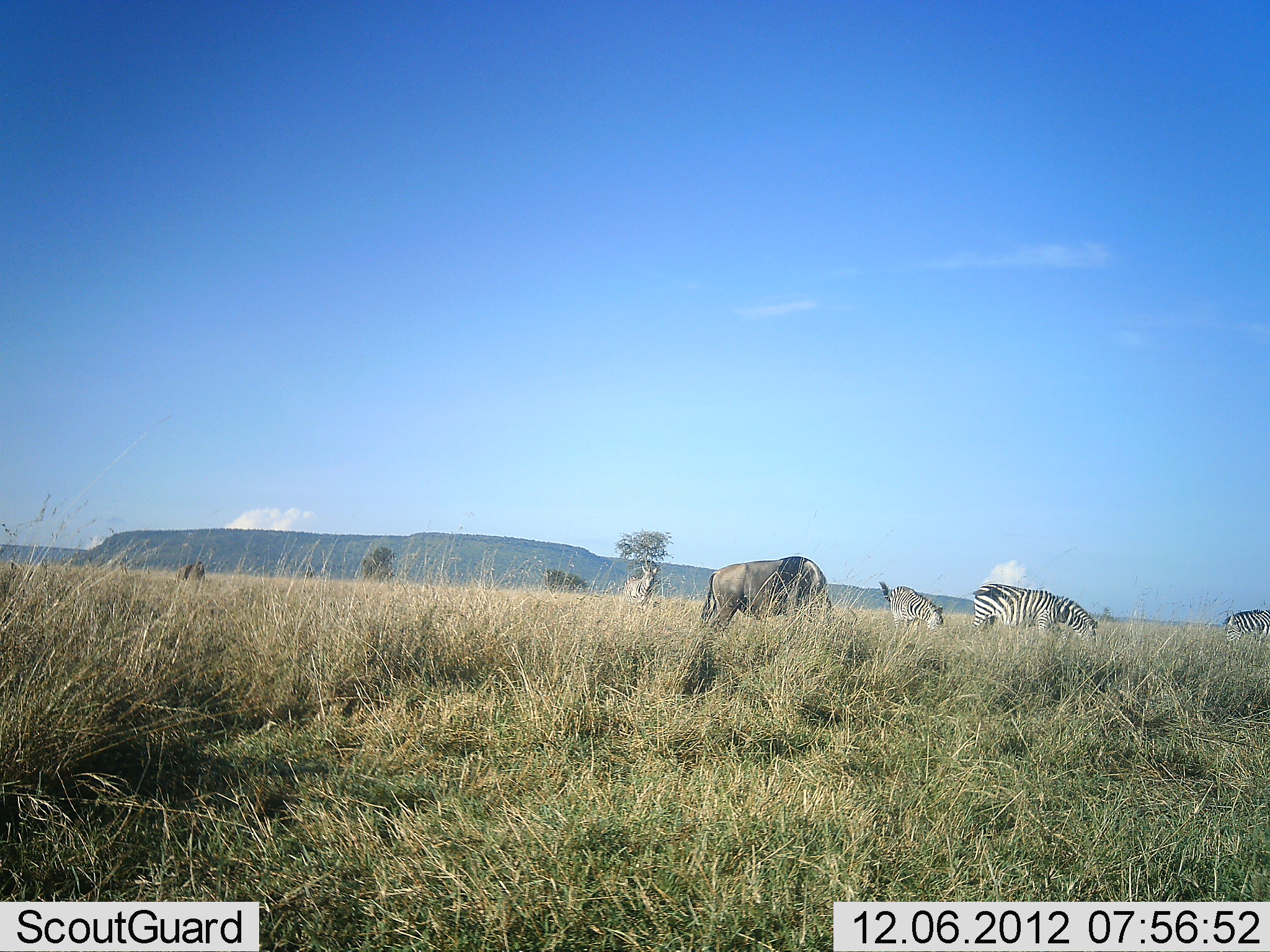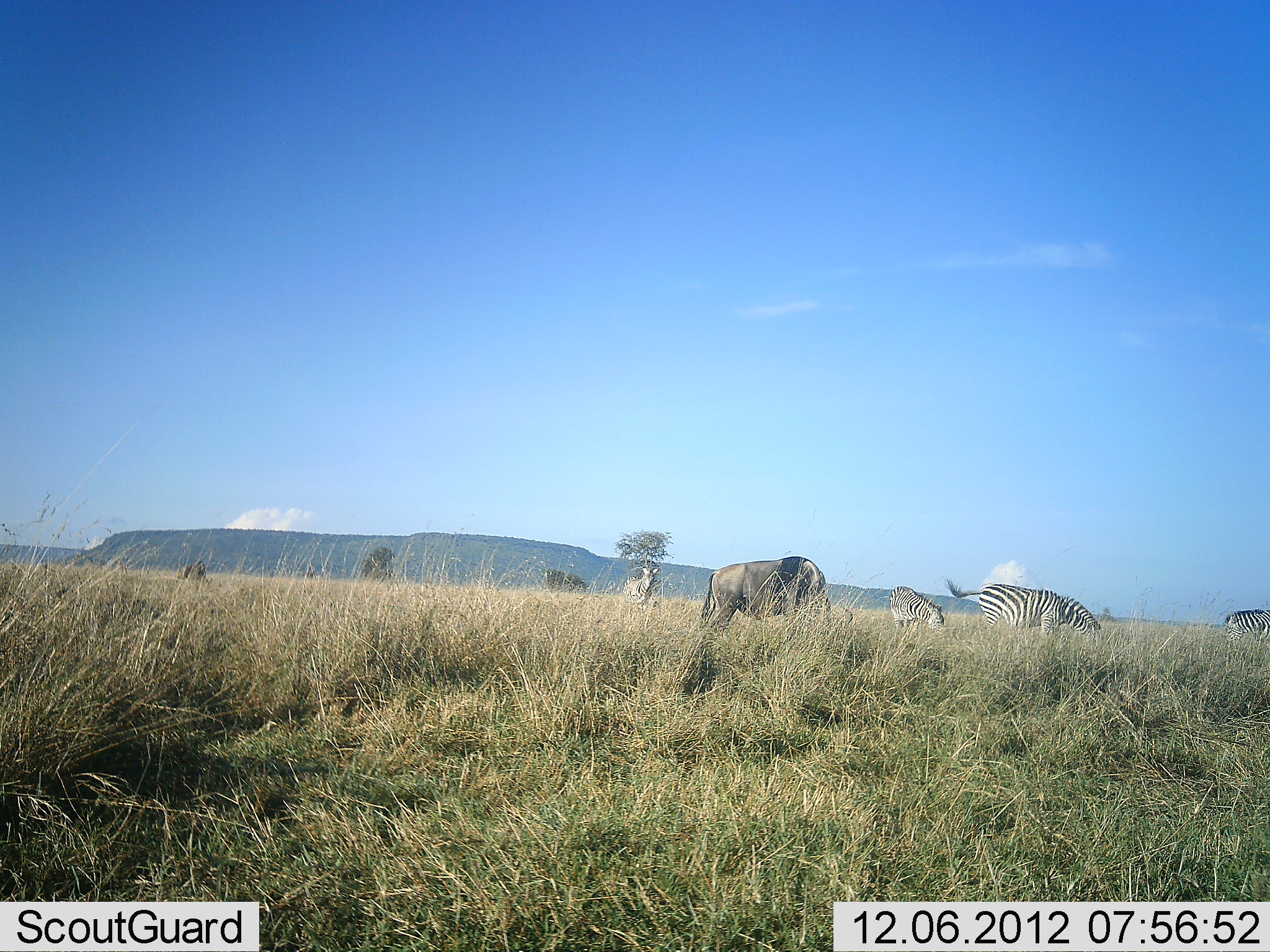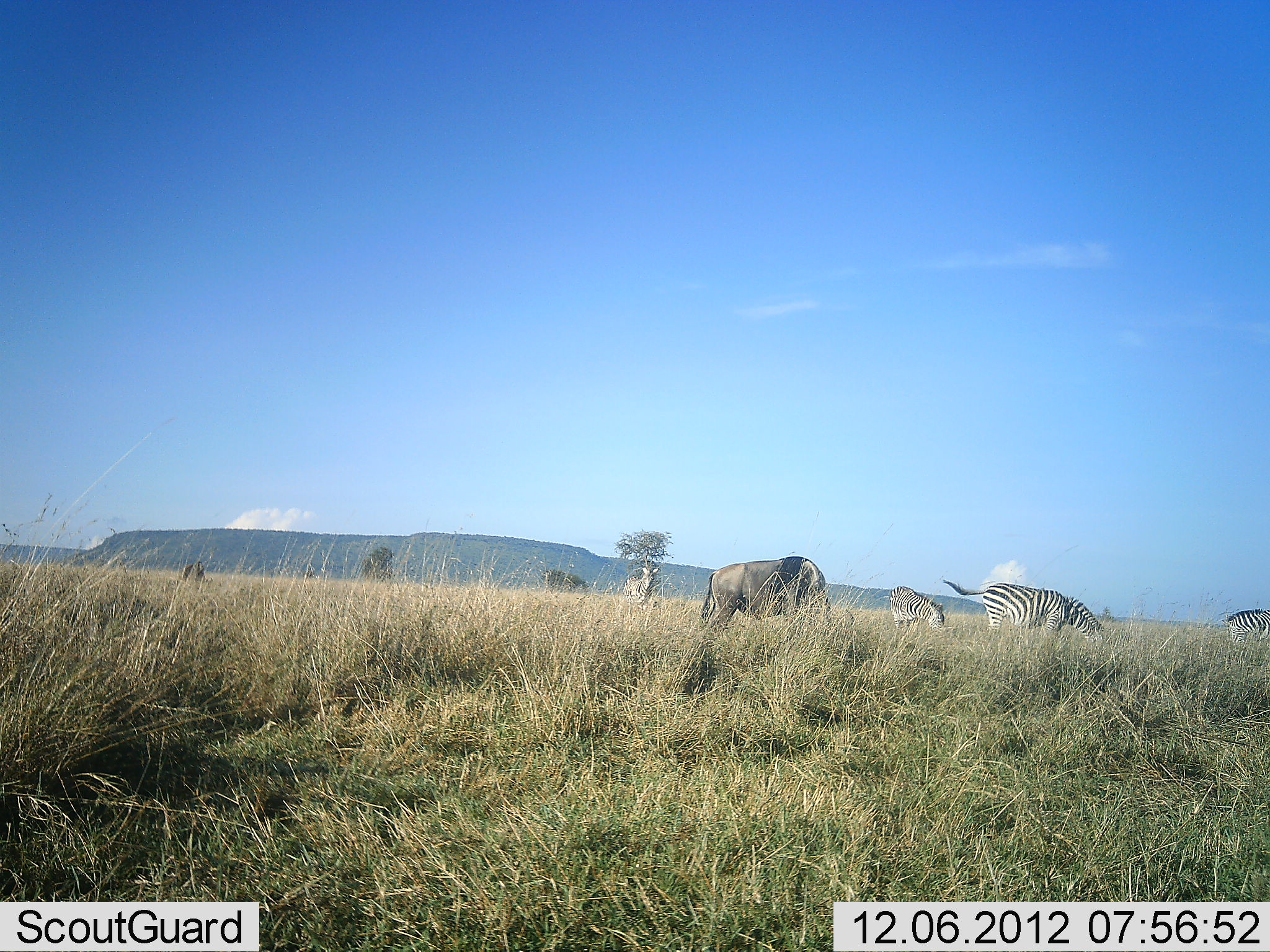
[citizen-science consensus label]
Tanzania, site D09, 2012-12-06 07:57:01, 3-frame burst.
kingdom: Animalia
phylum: Chordata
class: Mammalia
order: Artiodactyla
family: Bovidae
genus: Connochaetes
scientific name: Connochaetes taurinus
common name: blue wildebeest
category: wildebeest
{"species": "wildebeest (blue wildebeest) (Connochaetes taurinus)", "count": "1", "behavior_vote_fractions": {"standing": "27%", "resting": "0%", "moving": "0%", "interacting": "0%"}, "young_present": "0%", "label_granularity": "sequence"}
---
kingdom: Animalia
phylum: Chordata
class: Mammalia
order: Perissodactyla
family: Equidae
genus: Equus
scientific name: Equus quagga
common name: plains zebra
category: zebra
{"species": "zebra (plains zebra) (Equus quagga)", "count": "4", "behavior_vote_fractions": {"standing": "36%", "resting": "0%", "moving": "0%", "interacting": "0%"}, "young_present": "0%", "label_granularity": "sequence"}